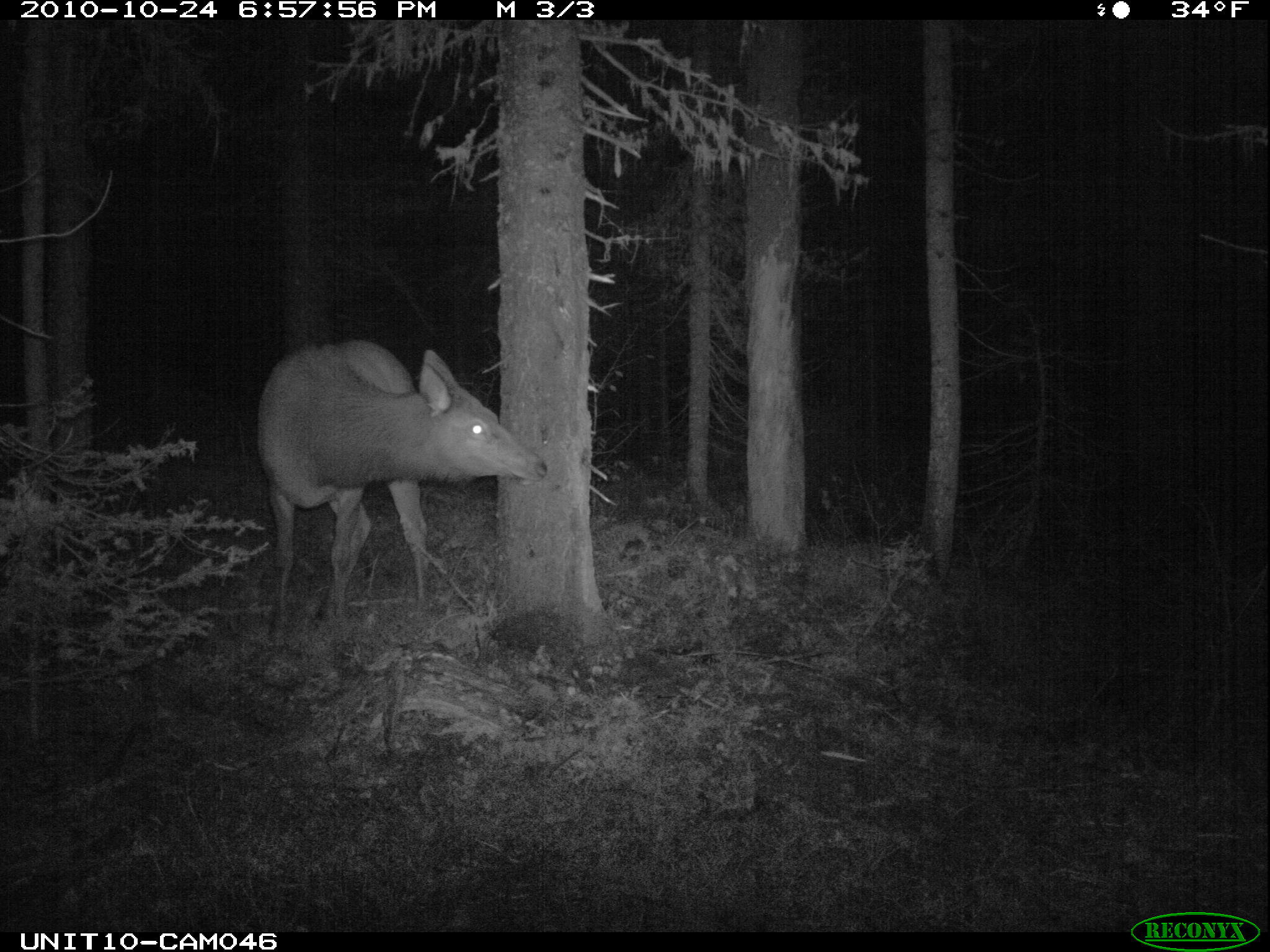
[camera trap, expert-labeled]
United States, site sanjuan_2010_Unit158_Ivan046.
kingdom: Animalia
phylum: Chordata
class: Mammalia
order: Artiodactyla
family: Cervidae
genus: Cervus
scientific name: Cervus elaphus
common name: red deer